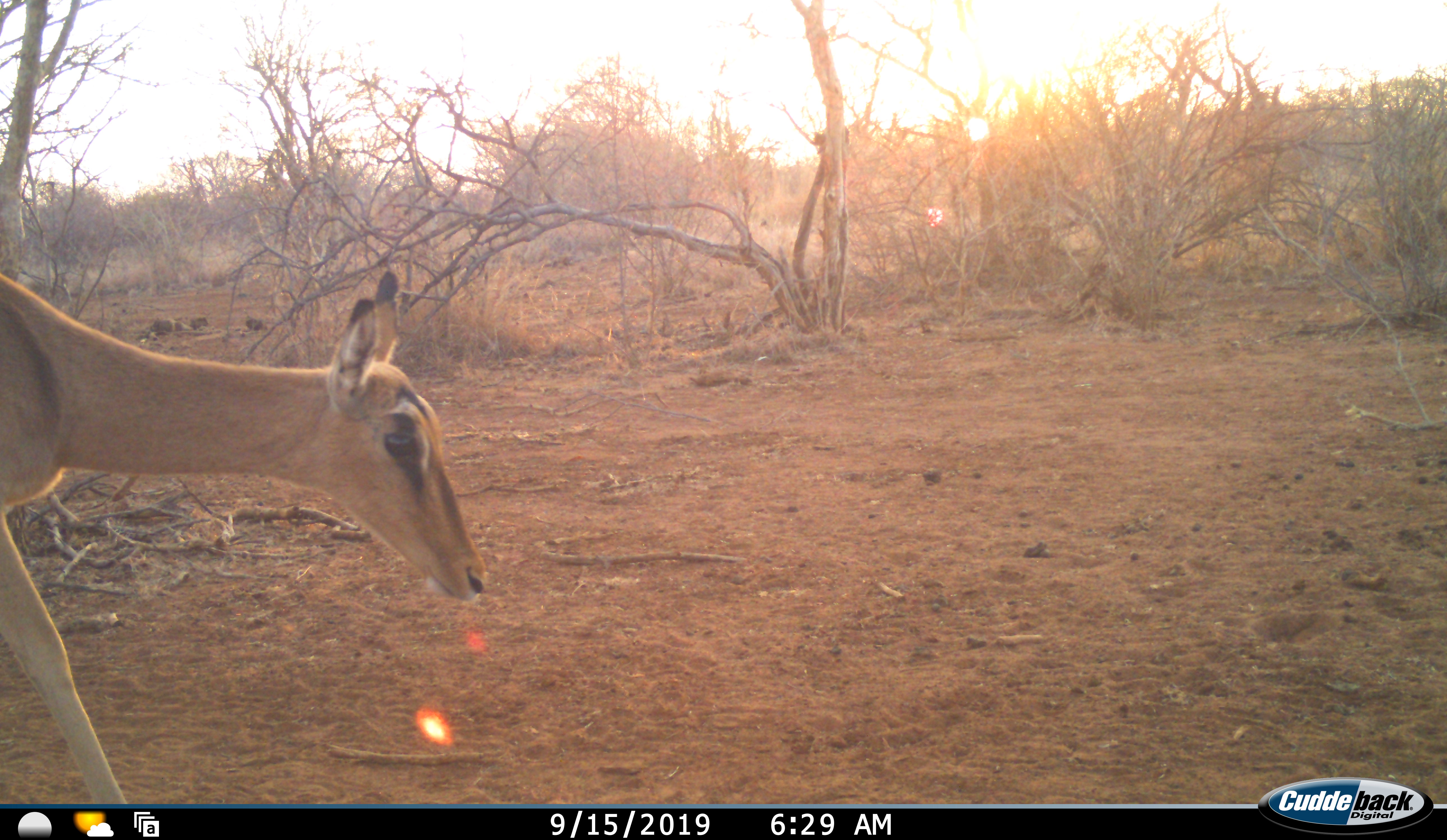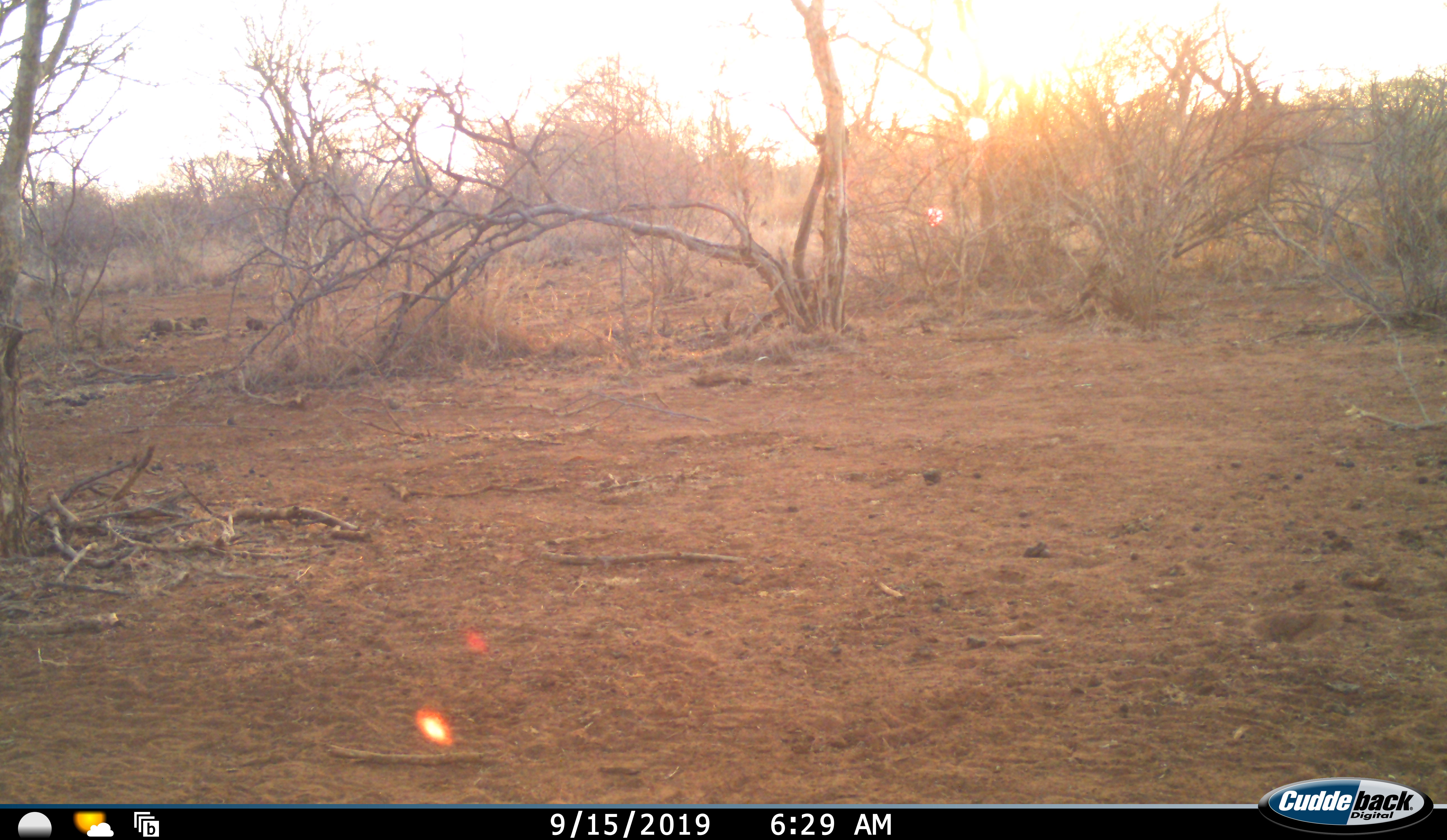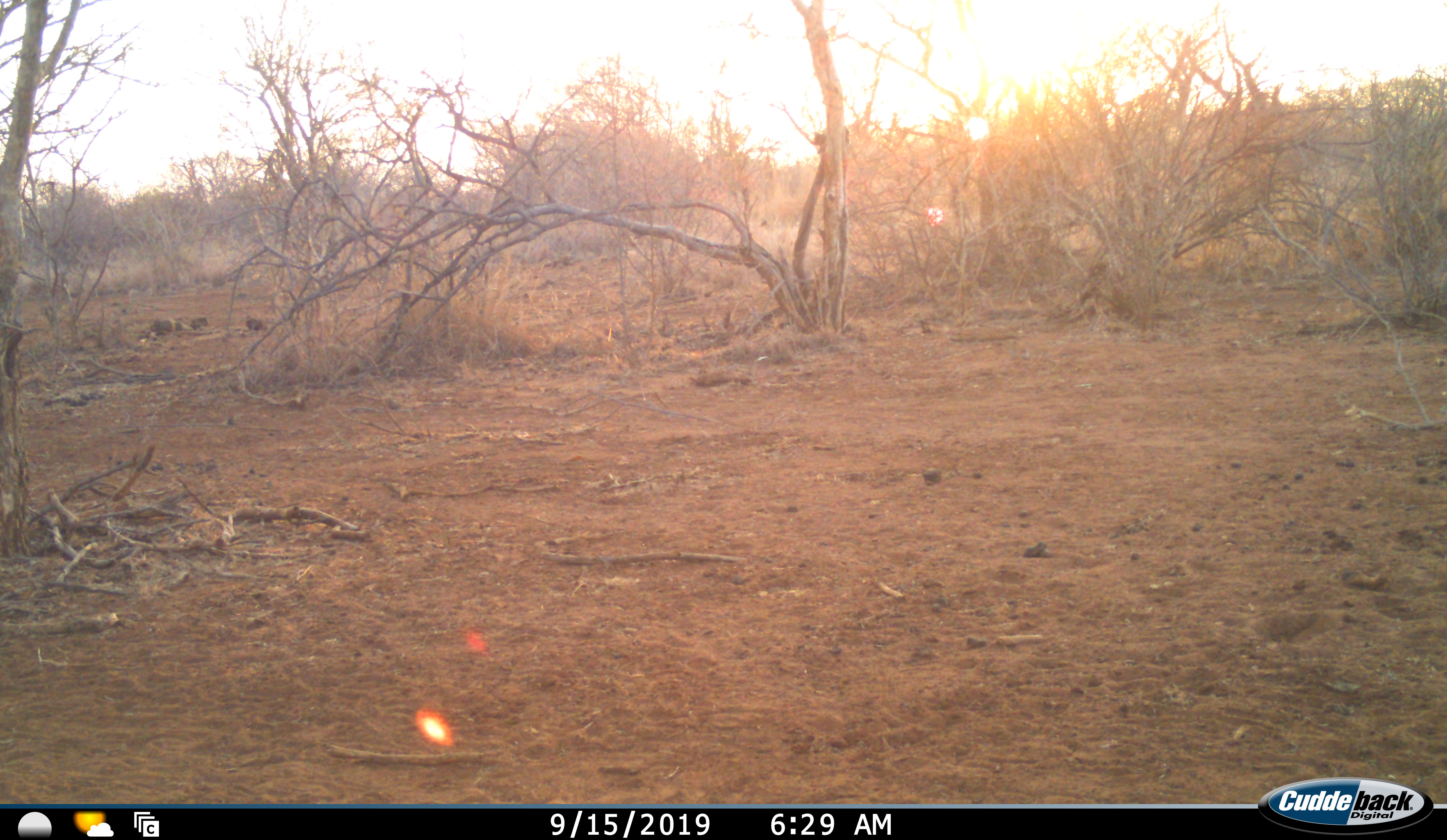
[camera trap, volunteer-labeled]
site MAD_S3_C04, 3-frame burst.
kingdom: Animalia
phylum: Chordata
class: Mammalia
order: Artiodactyla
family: Bovidae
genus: Aepyceros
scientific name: Aepyceros melampus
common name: impala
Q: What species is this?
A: Impala (Aepyceros melampus).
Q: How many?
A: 1.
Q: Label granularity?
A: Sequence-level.